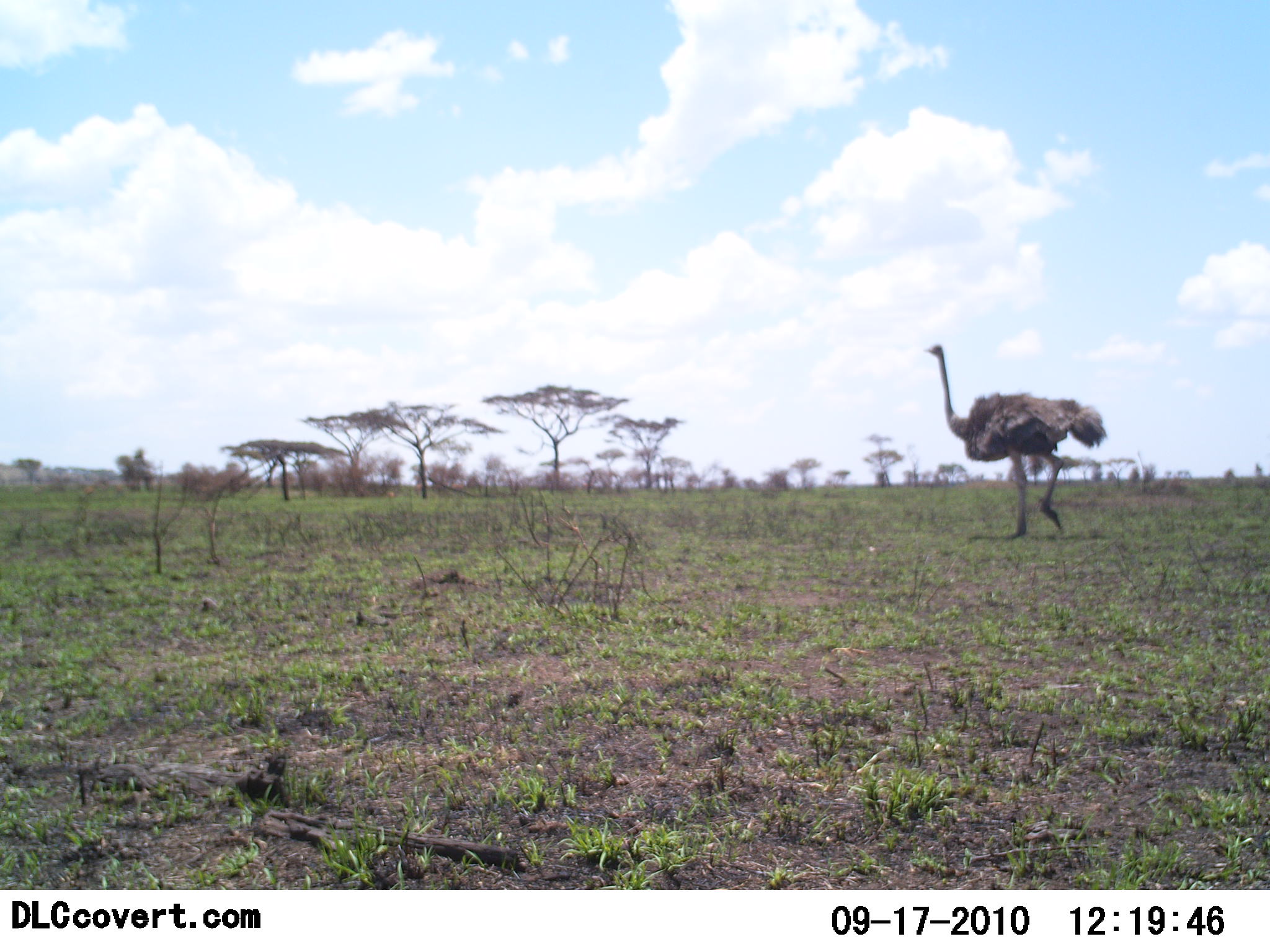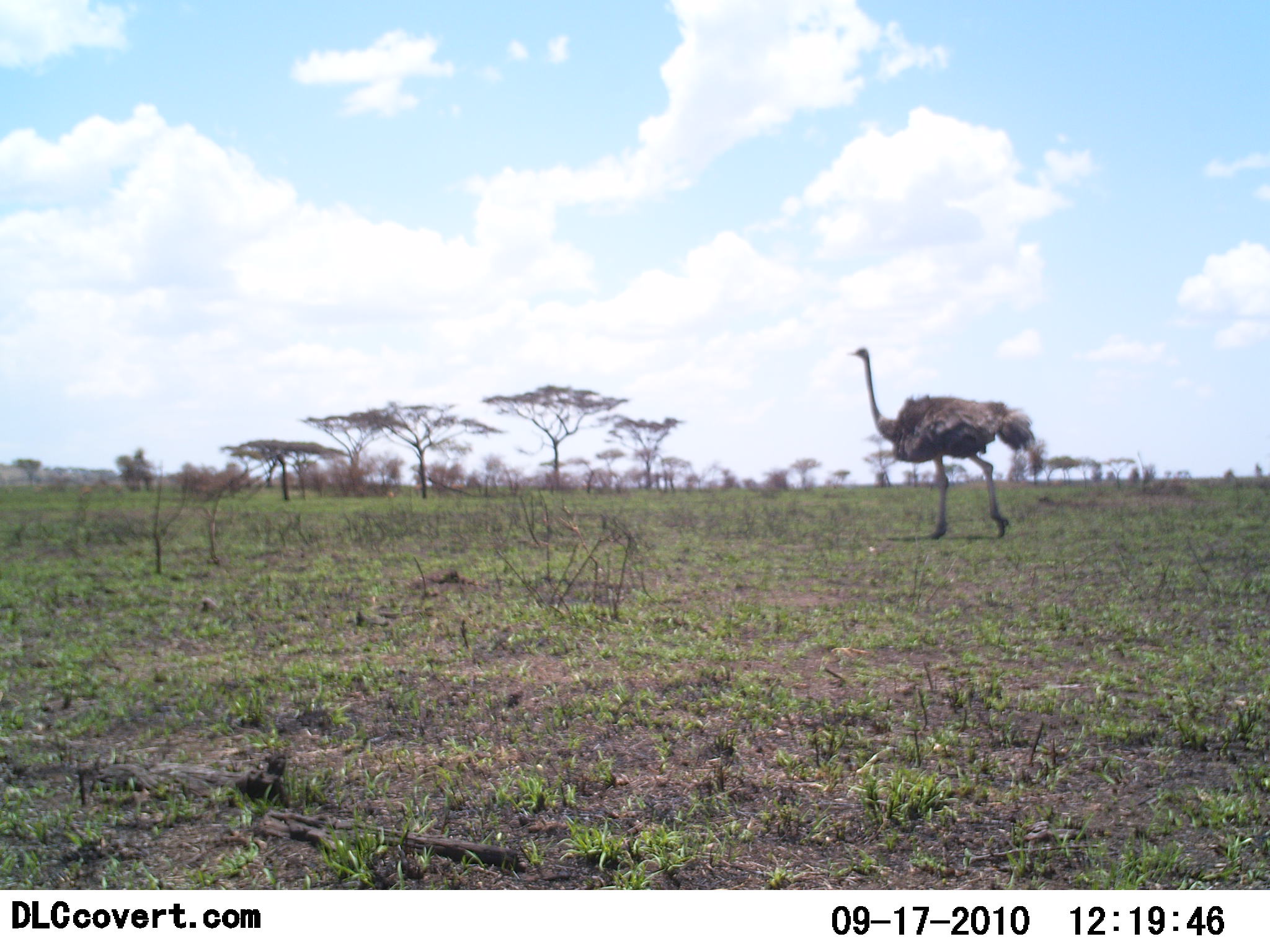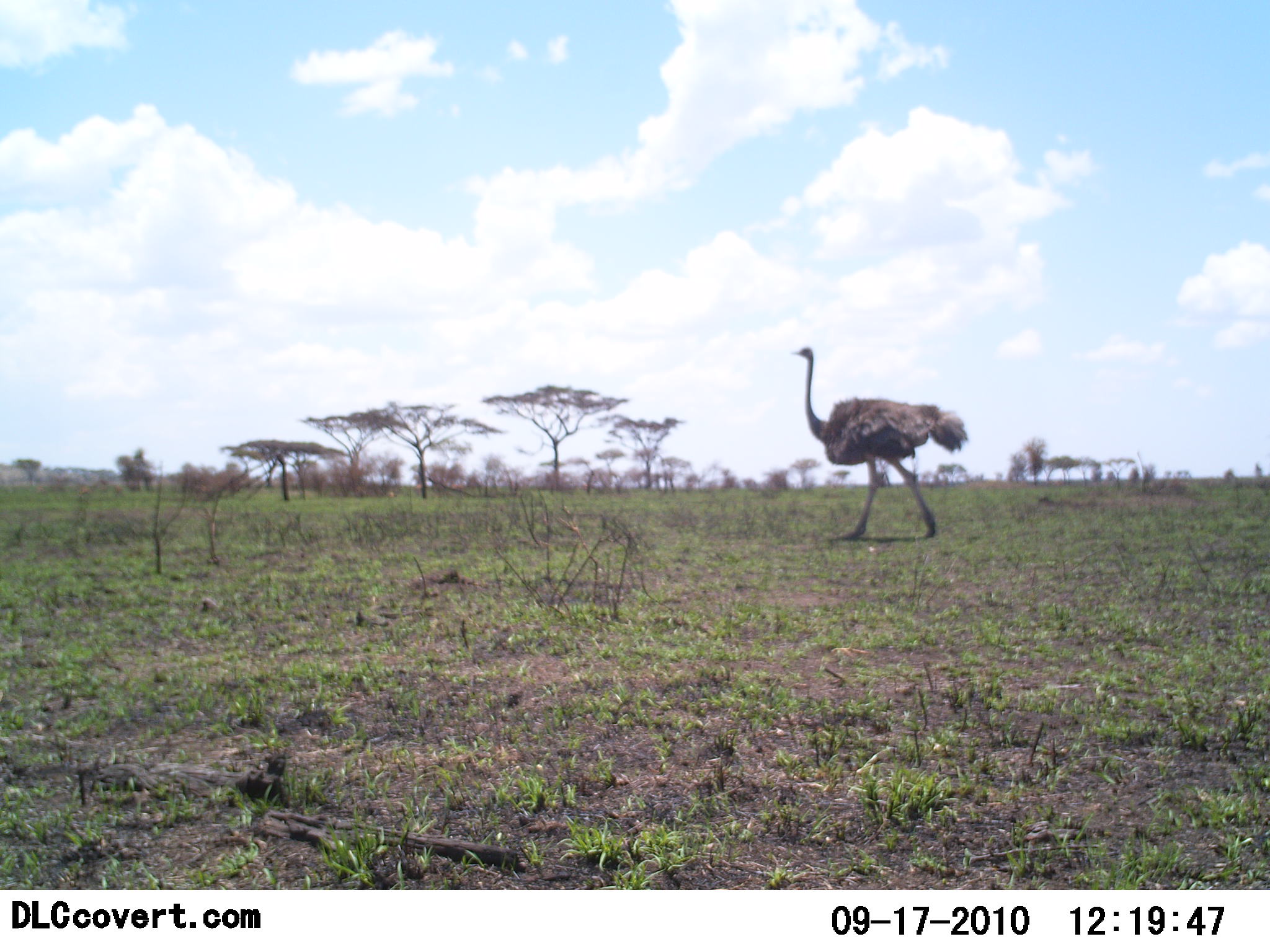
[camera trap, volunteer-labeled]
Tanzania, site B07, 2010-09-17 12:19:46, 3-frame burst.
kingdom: Animalia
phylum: Chordata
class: Aves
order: Struthioniformes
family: Struthionidae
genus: Struthio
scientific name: Struthio camelus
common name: ostrich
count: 1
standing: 0%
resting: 0%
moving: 100%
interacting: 0%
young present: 0%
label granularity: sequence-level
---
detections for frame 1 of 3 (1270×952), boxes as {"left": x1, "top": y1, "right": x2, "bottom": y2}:
animal: {"left": 925, "top": 344, "right": 1108, "bottom": 537}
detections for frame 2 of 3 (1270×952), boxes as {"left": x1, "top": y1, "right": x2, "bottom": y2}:
animal: {"left": 850, "top": 345, "right": 1036, "bottom": 540}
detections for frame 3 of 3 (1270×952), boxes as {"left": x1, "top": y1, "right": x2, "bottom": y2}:
animal: {"left": 791, "top": 346, "right": 969, "bottom": 541}